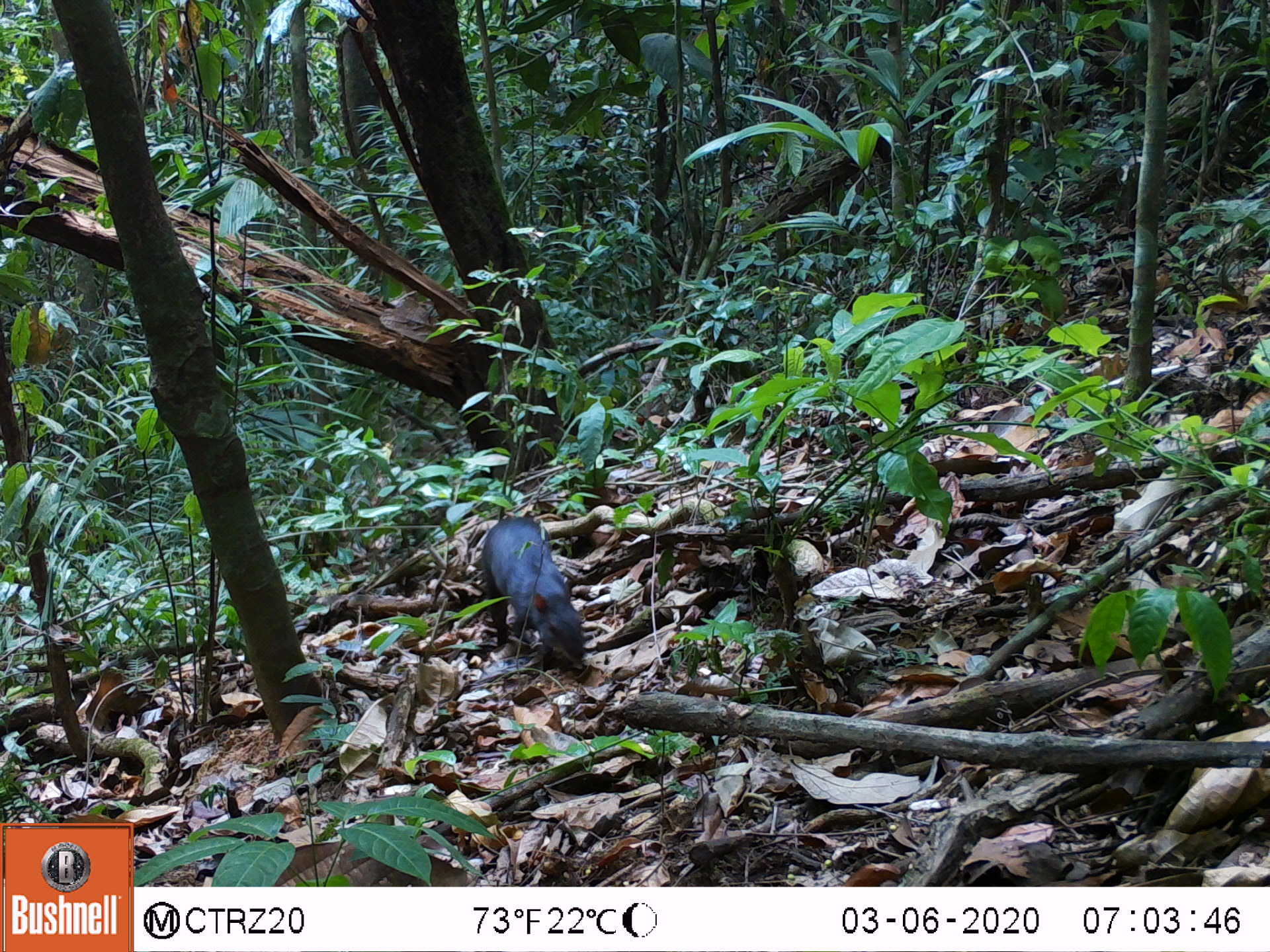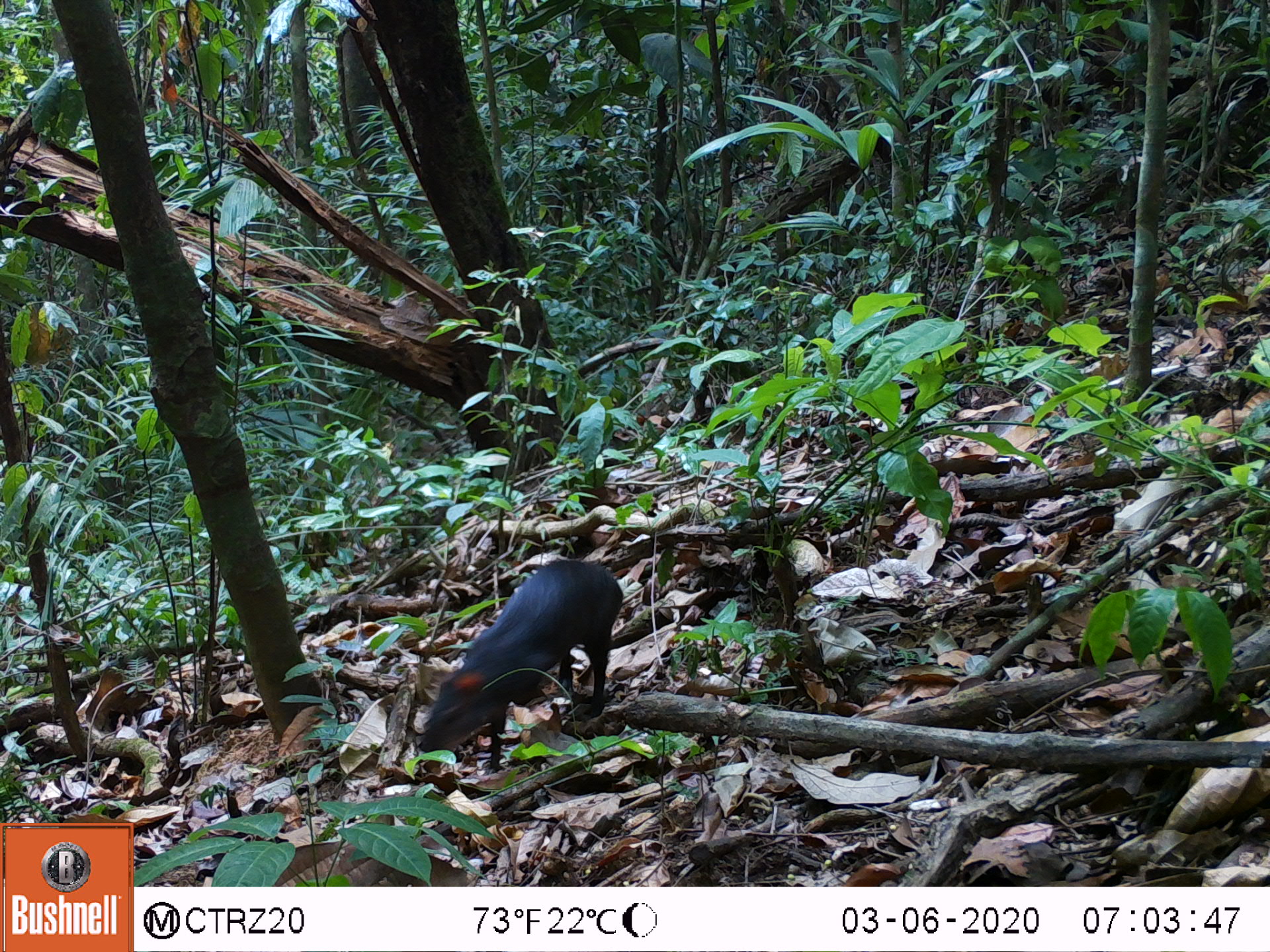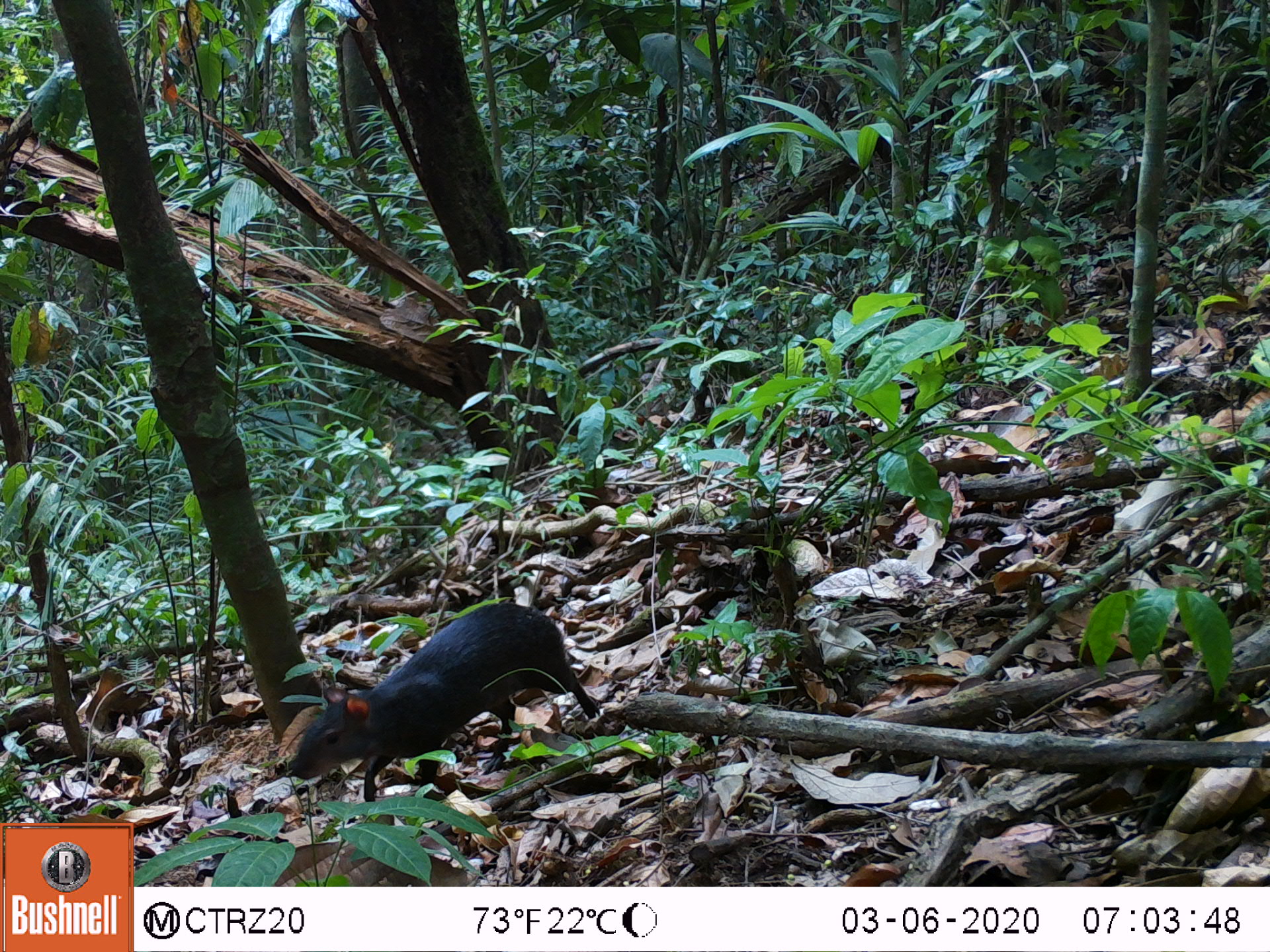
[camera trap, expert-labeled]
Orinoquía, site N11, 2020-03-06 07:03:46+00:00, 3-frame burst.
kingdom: Animalia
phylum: Chordata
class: Mammalia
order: Rodentia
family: Dasyproctidae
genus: Dasyprocta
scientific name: Dasyprocta fuliginosa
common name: black agouti